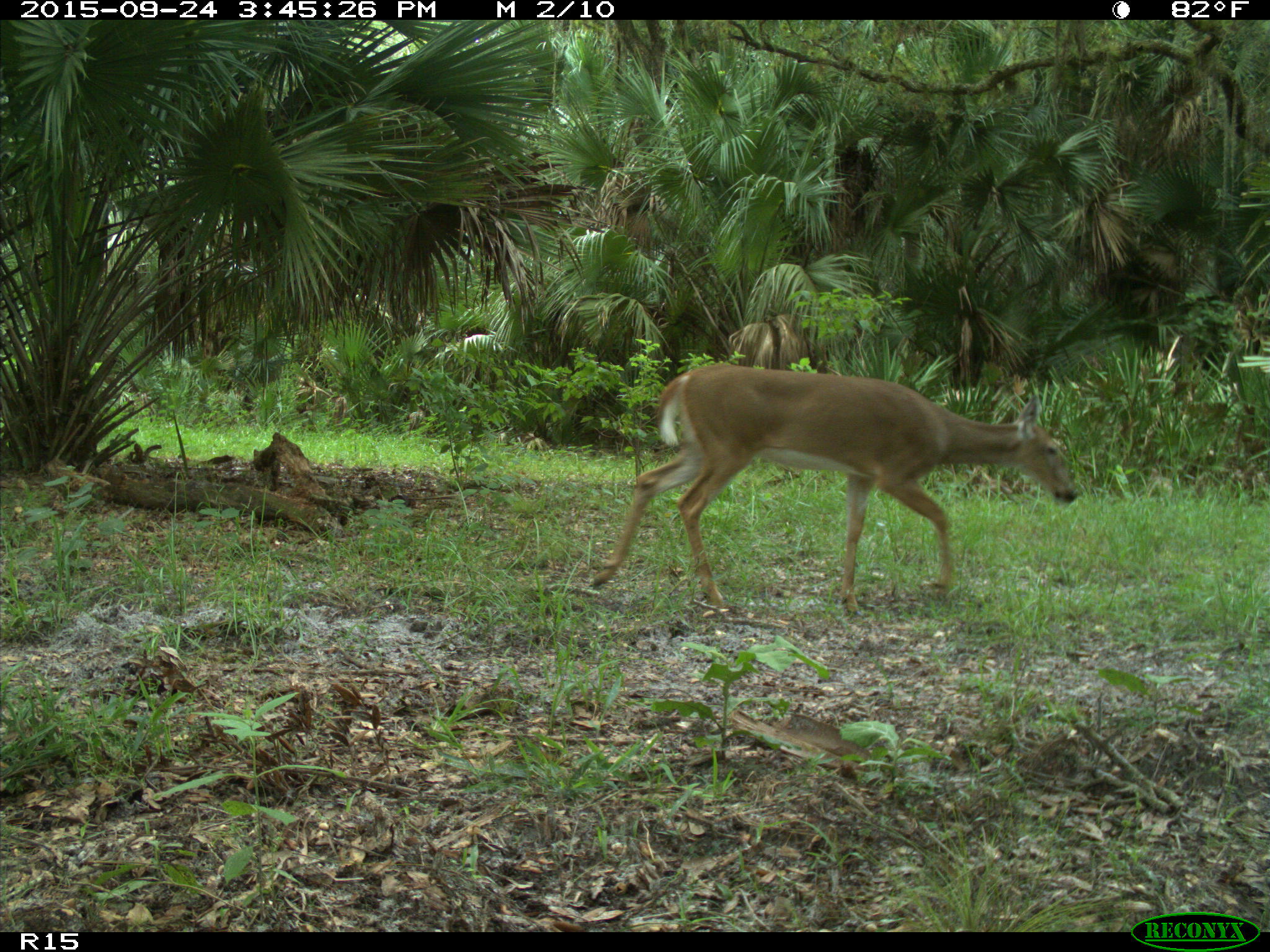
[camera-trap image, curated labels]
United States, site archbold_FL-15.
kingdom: Animalia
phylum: Chordata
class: Mammalia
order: Artiodactyla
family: Cervidae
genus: Odocoileus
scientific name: Odocoileus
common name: deer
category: unidentified deer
Unidentified deer (deer) (Odocoileus).